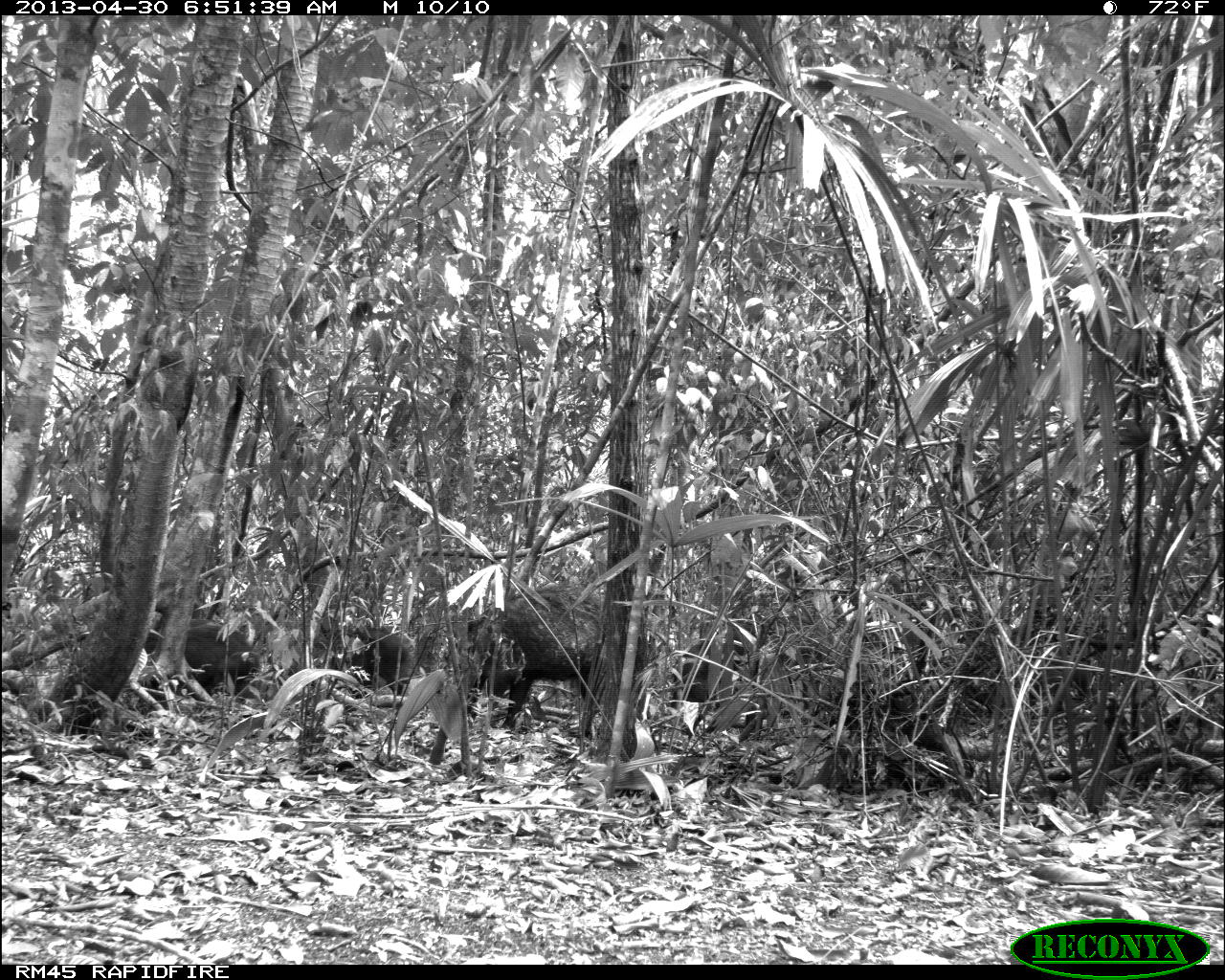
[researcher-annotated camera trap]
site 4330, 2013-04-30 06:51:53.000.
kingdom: Animalia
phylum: Chordata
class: Mammalia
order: Artiodactyla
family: Tayassuidae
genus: Tayassu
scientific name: Tayassu pecari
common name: white-lipped peccary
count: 5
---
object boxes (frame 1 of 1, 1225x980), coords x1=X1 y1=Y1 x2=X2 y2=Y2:
tayassu pecari: x1=448 y1=583 x2=656 y2=730; x1=143 y1=612 x2=262 y2=707; x1=666 y1=622 x2=745 y2=737; x1=343 y1=624 x2=419 y2=701